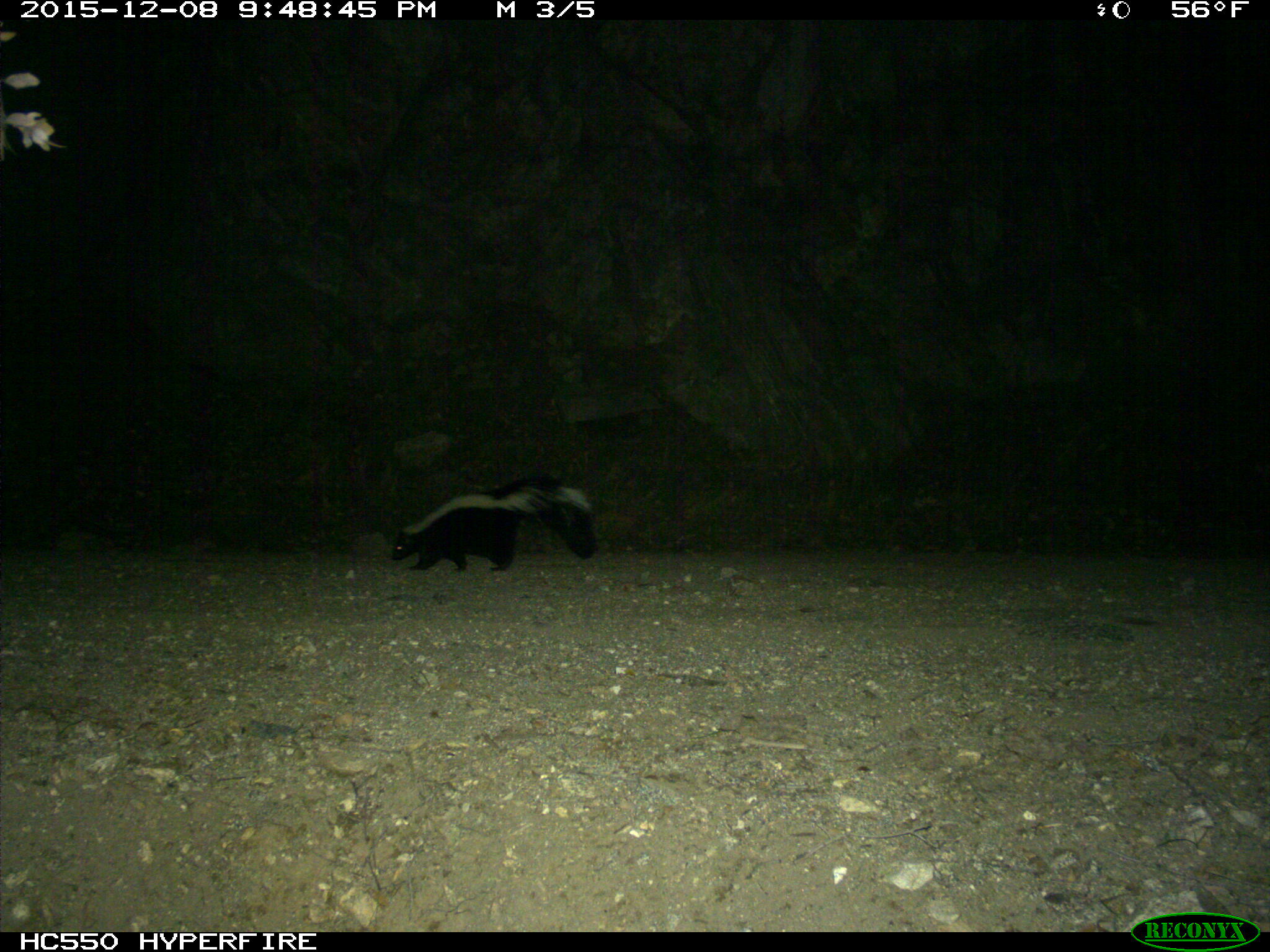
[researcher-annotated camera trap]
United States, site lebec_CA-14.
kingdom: Animalia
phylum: Chordata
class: Mammalia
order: Carnivora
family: Mephitidae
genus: Mephitis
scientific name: Mephitis mephitis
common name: striped skunk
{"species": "Mephitis mephitis (striped skunk)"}